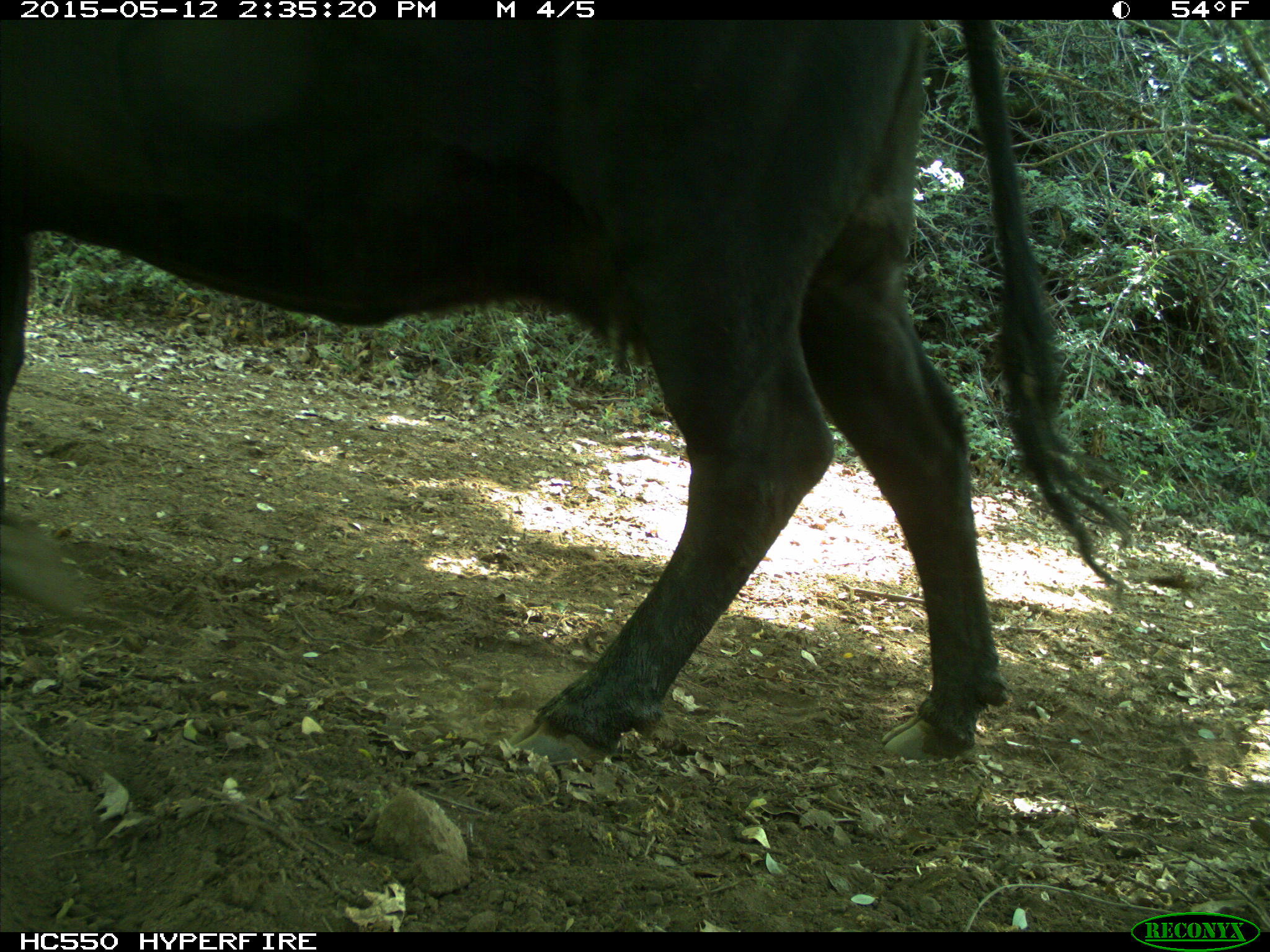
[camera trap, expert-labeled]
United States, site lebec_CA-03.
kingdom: Animalia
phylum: Chordata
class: Mammalia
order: Artiodactyla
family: Bovidae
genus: Bos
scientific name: Bos taurus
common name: domestic cow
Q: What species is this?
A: Bos taurus (domestic cow).